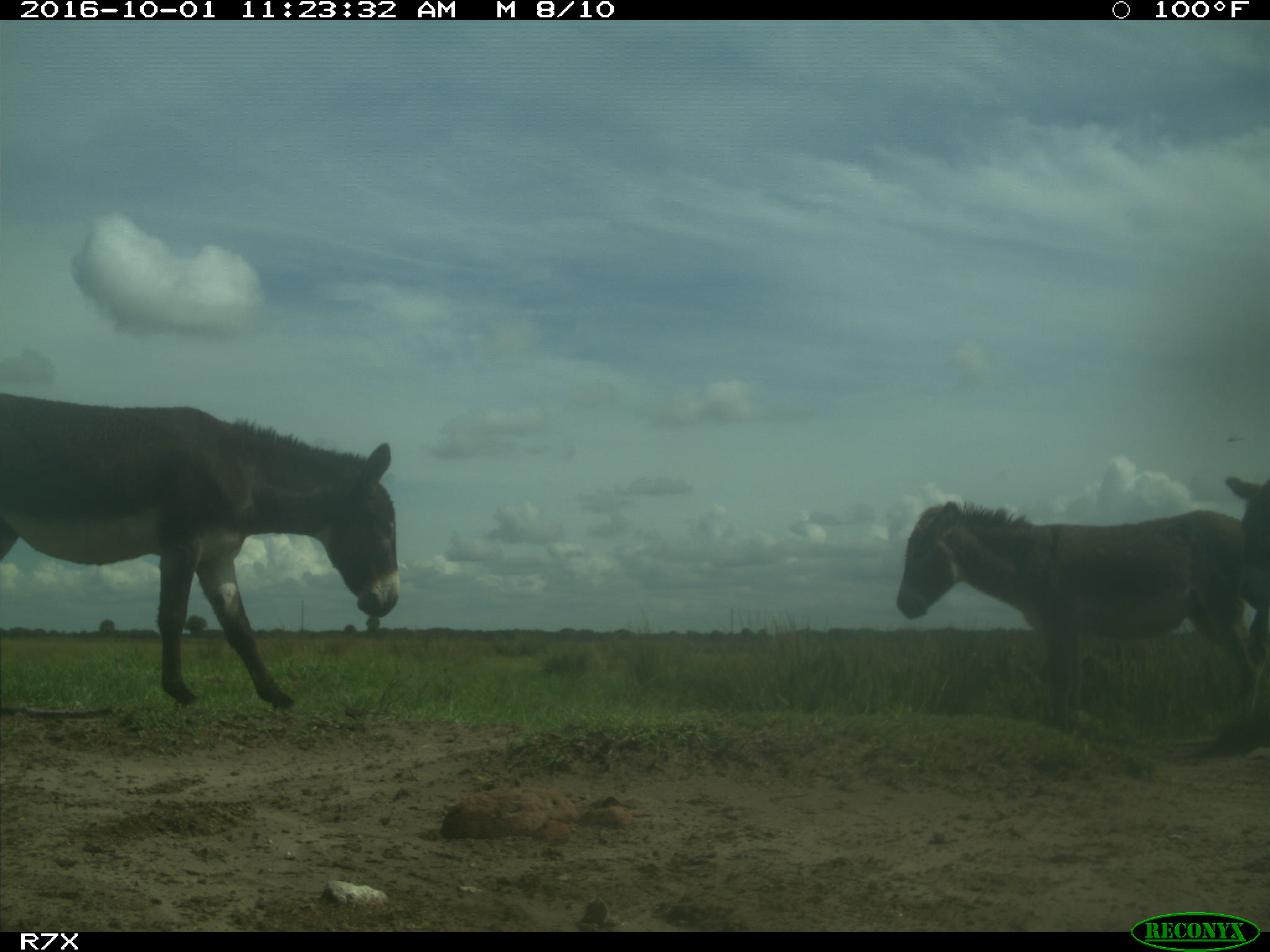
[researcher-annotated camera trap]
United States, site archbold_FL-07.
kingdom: Animalia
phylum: Chordata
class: Mammalia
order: Perissodactyla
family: Equidae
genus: Equus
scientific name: Equus africanus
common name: african wild ass